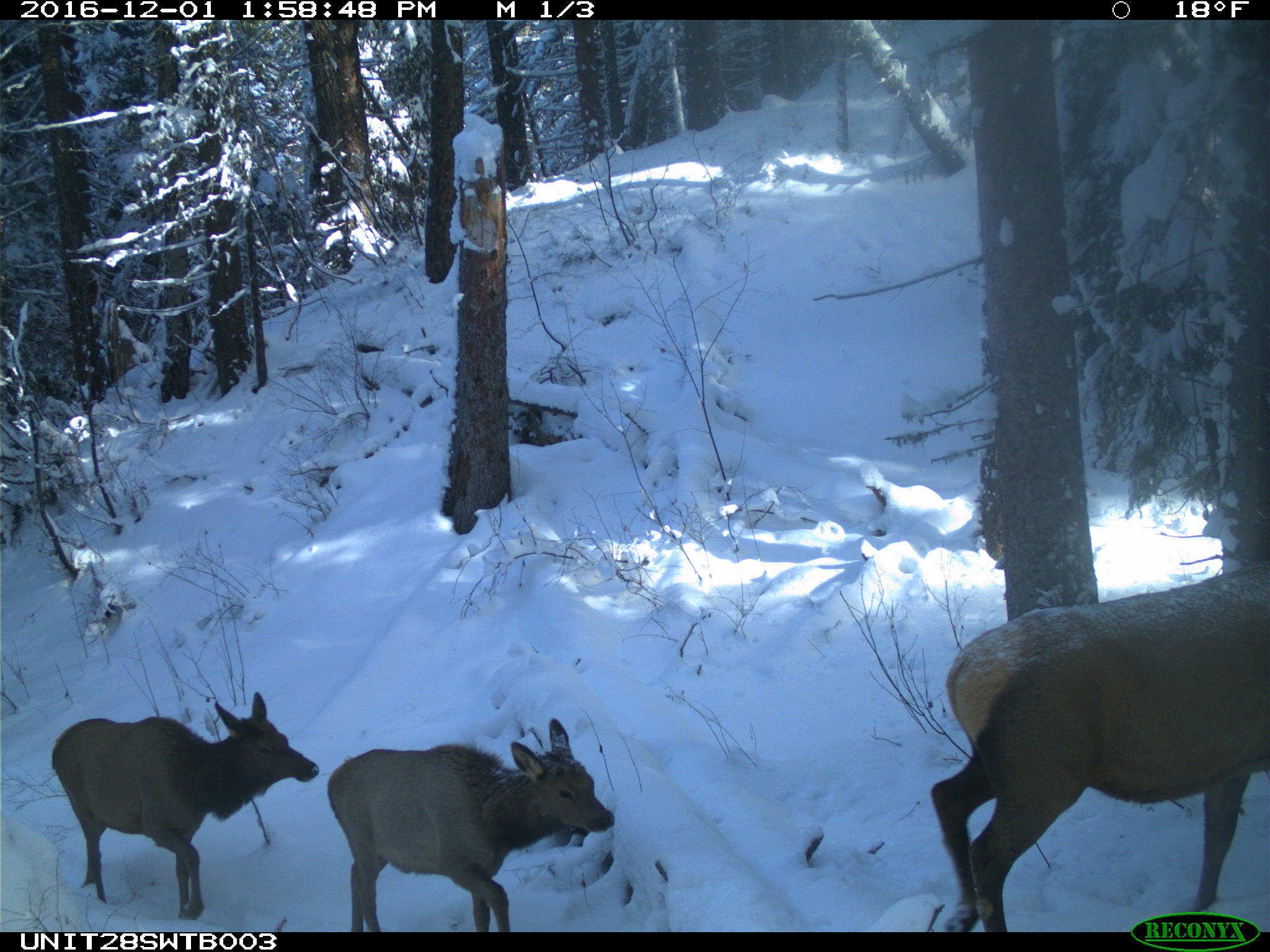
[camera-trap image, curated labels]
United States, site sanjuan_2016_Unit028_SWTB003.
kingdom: Animalia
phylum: Chordata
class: Mammalia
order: Artiodactyla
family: Cervidae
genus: Cervus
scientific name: Cervus elaphus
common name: red deer